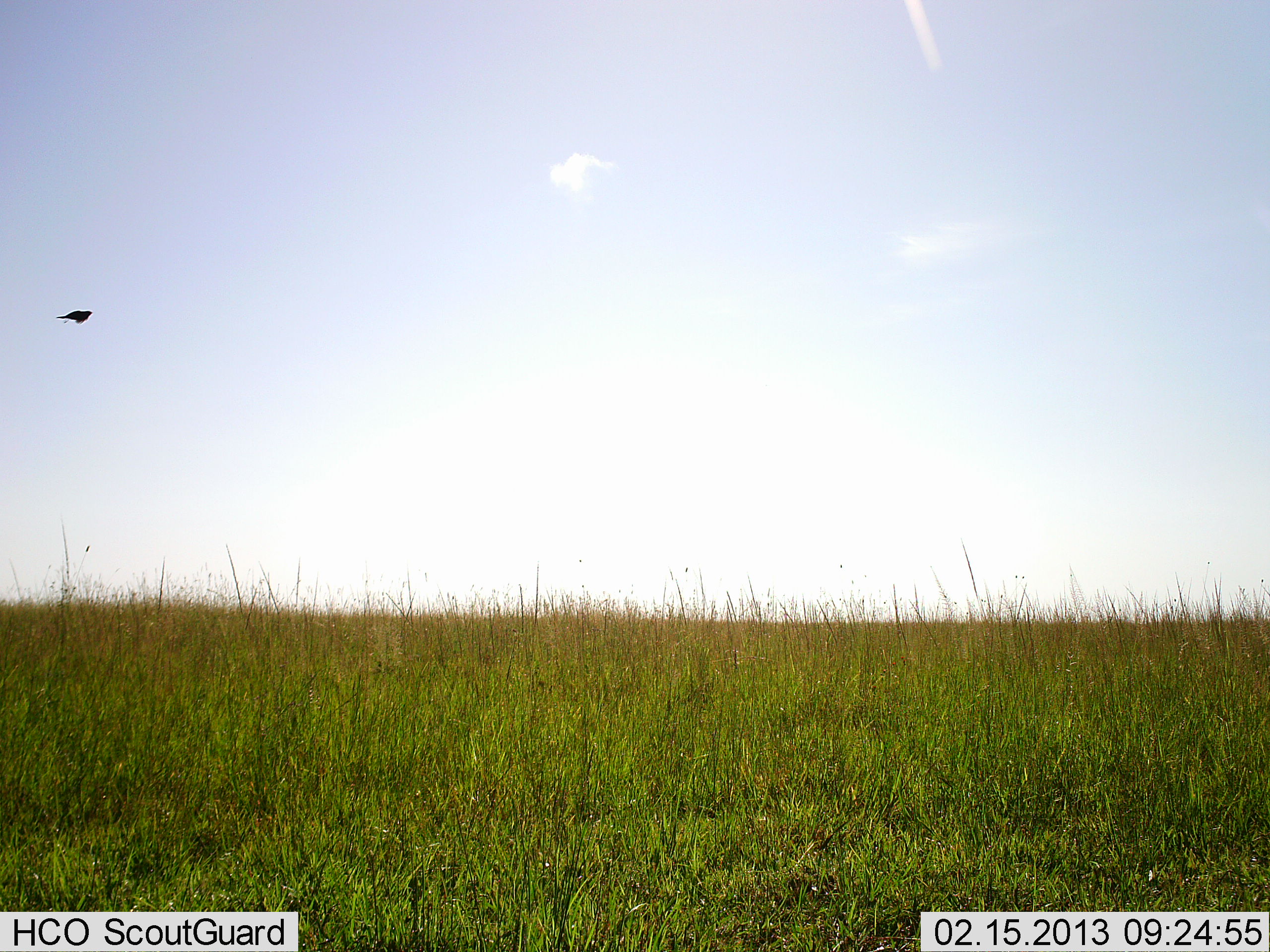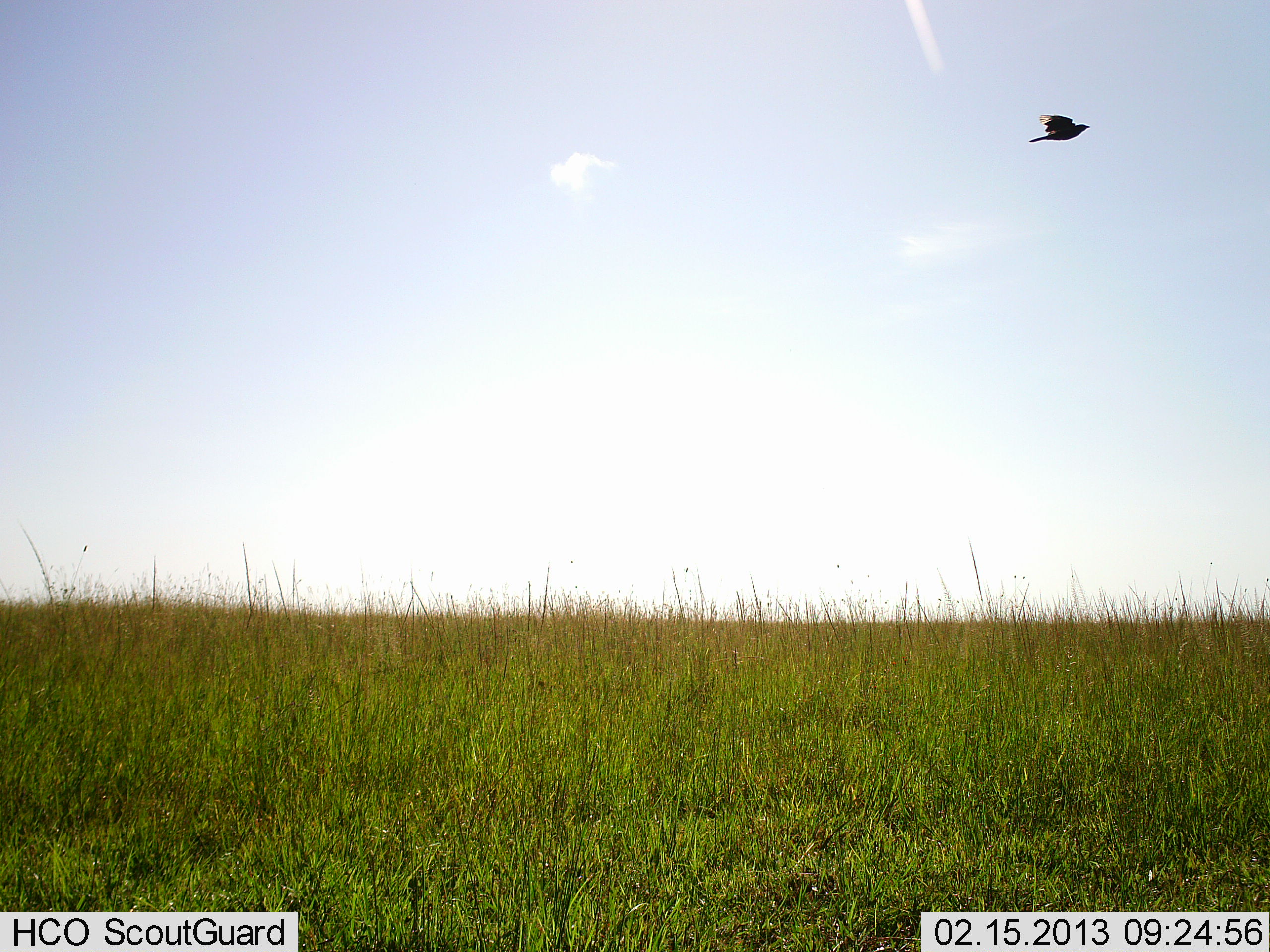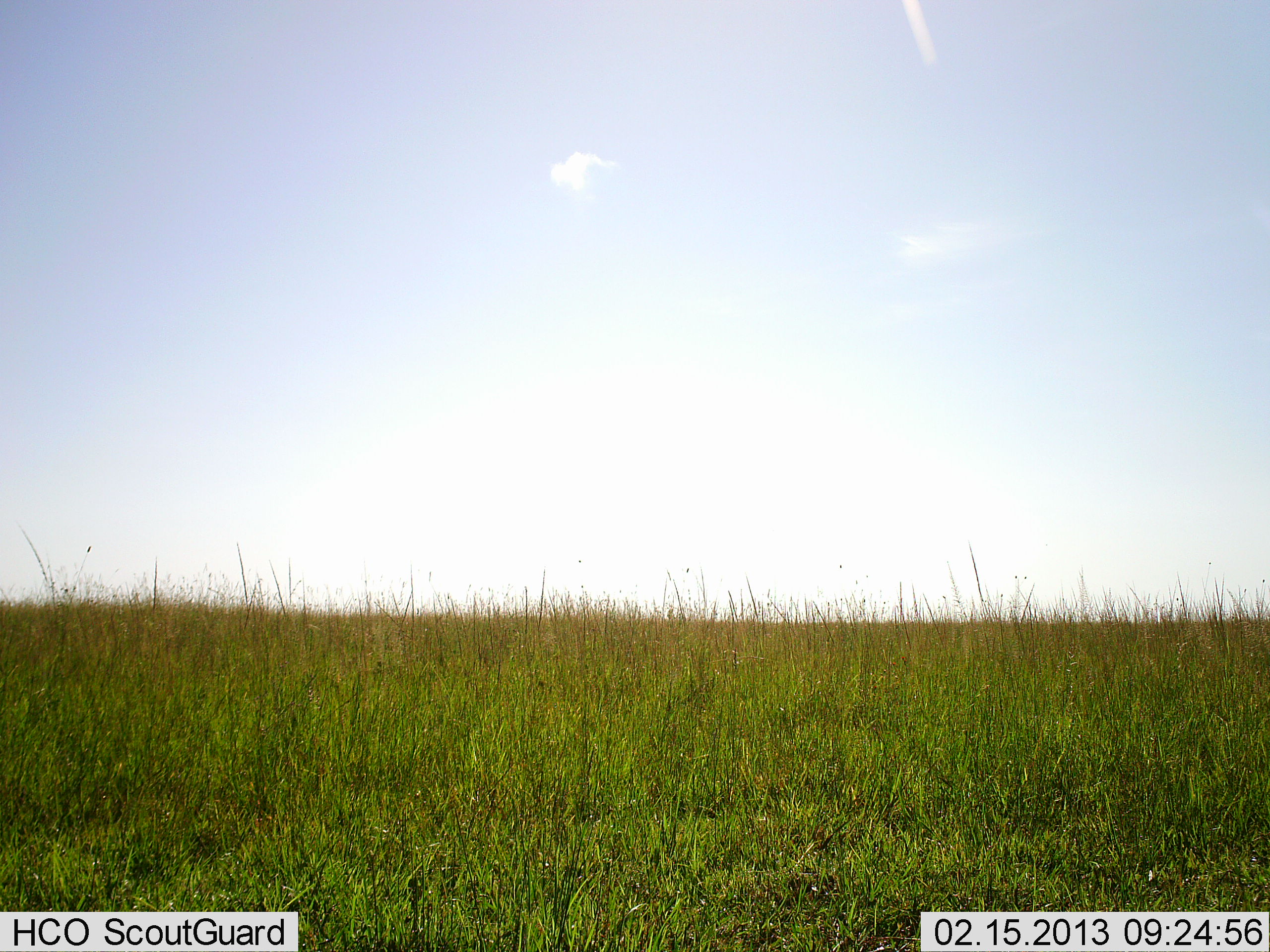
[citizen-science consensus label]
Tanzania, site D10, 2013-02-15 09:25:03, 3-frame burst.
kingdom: Animalia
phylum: Chordata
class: Aves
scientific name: Aves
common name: bird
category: otherbird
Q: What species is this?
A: Otherbird (bird) (Aves).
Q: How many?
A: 1.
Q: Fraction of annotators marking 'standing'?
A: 2%.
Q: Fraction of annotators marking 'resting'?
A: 0%.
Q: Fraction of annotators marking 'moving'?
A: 98%.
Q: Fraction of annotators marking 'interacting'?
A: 0%.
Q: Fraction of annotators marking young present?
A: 0%.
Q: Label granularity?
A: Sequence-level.